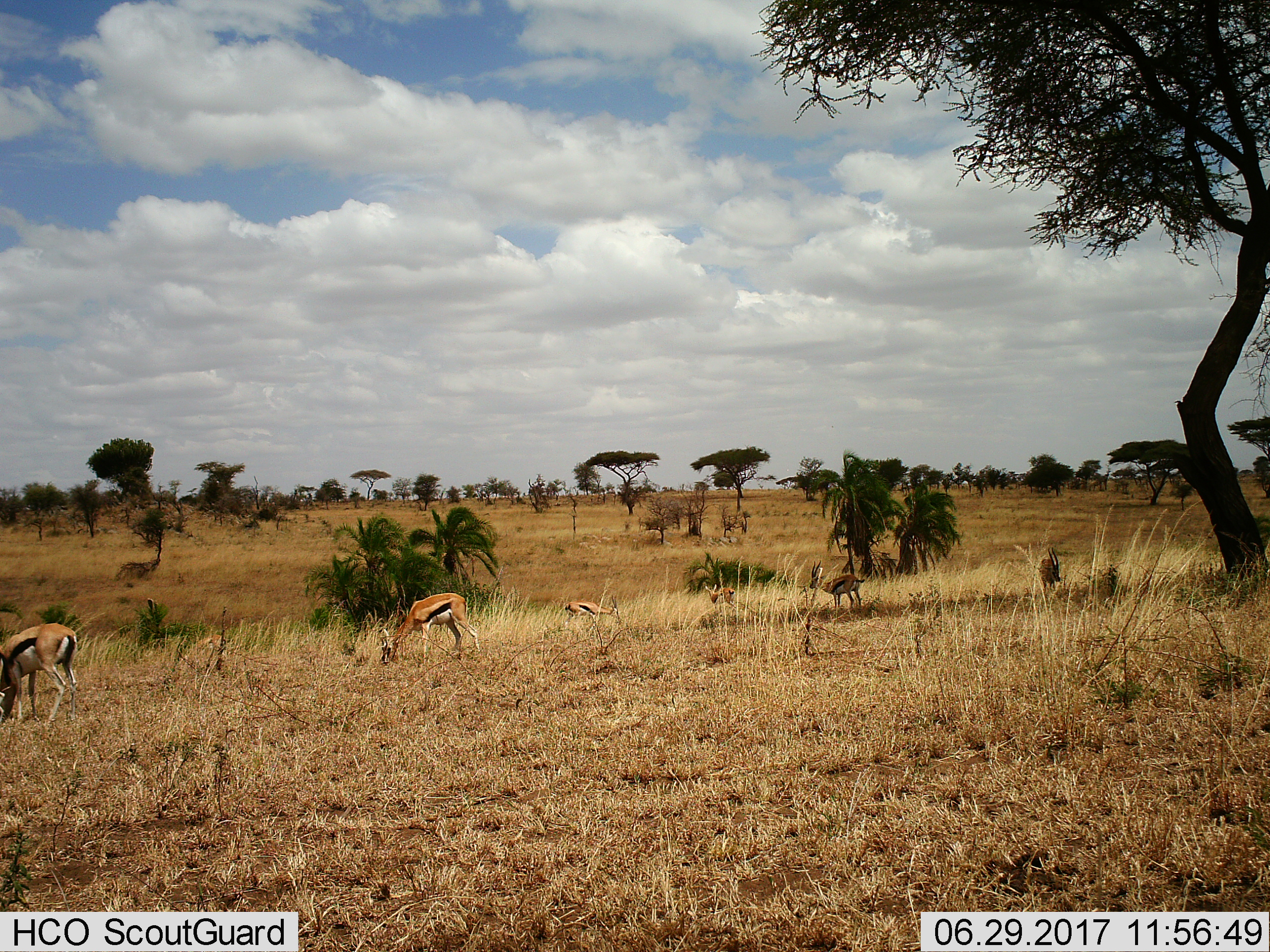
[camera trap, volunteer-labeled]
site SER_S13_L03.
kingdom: Animalia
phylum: Chordata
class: Mammalia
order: Artiodactyla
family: Bovidae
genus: Eudorcas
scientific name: Eudorcas thomsonii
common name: thomson's gazelle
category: gazellethomsons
Gazellethomsons (thomson's gazelle) (Eudorcas thomsonii), count 7. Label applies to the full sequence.